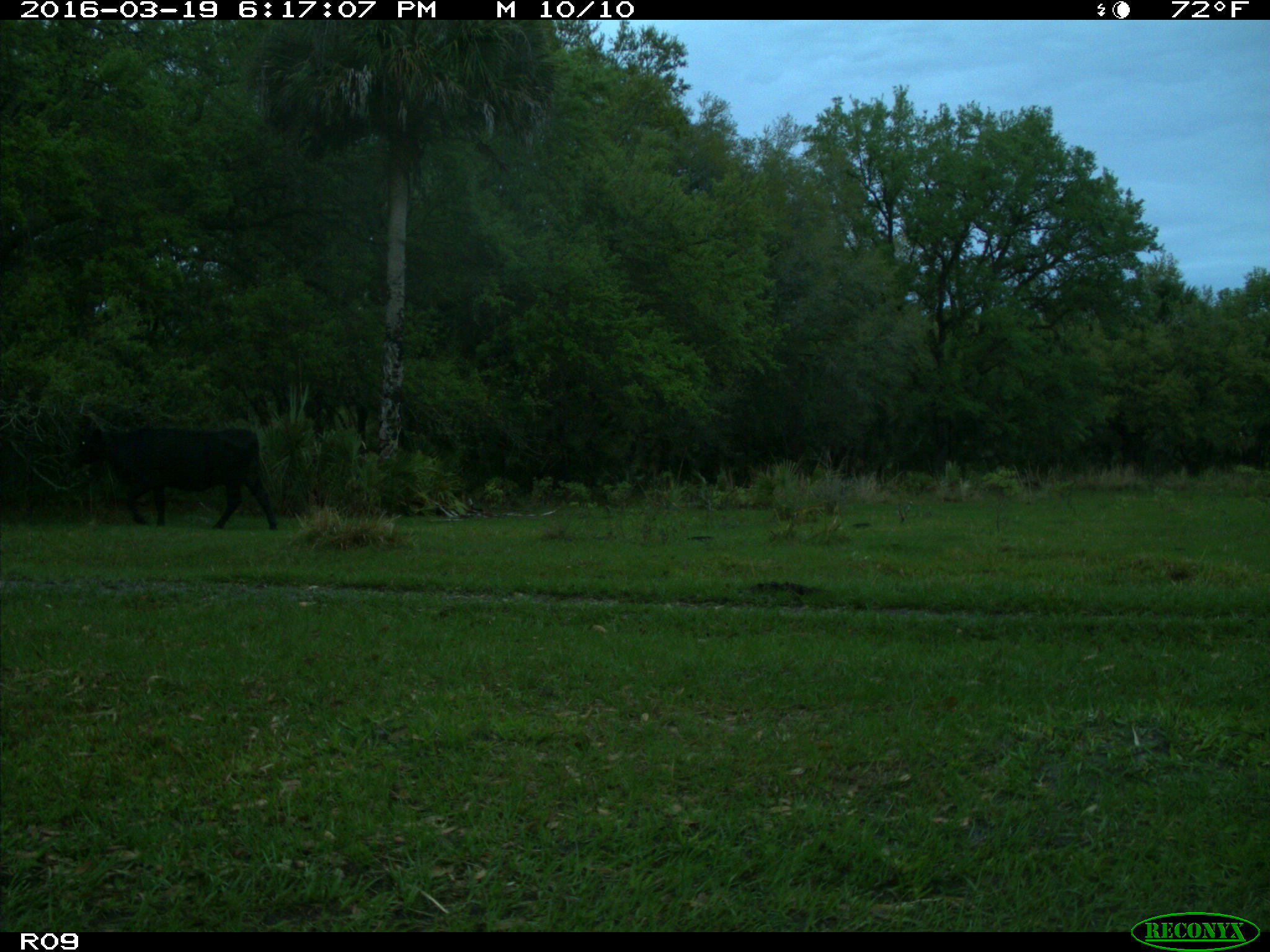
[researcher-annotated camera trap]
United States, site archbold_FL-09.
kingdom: Animalia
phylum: Chordata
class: Mammalia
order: Artiodactyla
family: Bovidae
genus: Bos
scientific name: Bos taurus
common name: domestic cow